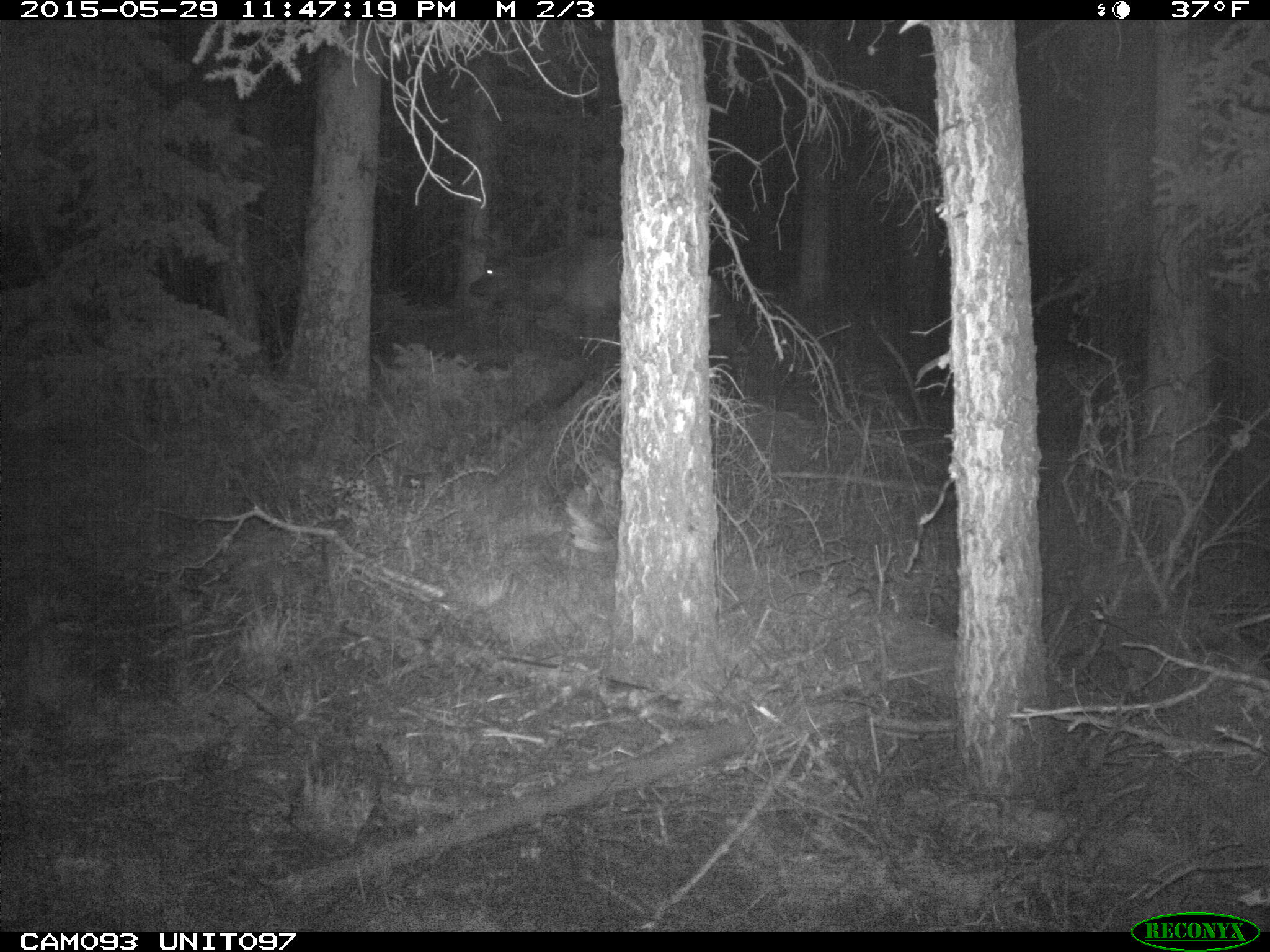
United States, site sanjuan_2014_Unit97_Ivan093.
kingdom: Animalia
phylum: Chordata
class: Mammalia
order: Artiodactyla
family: Cervidae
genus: Cervus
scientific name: Cervus elaphus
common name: red deer